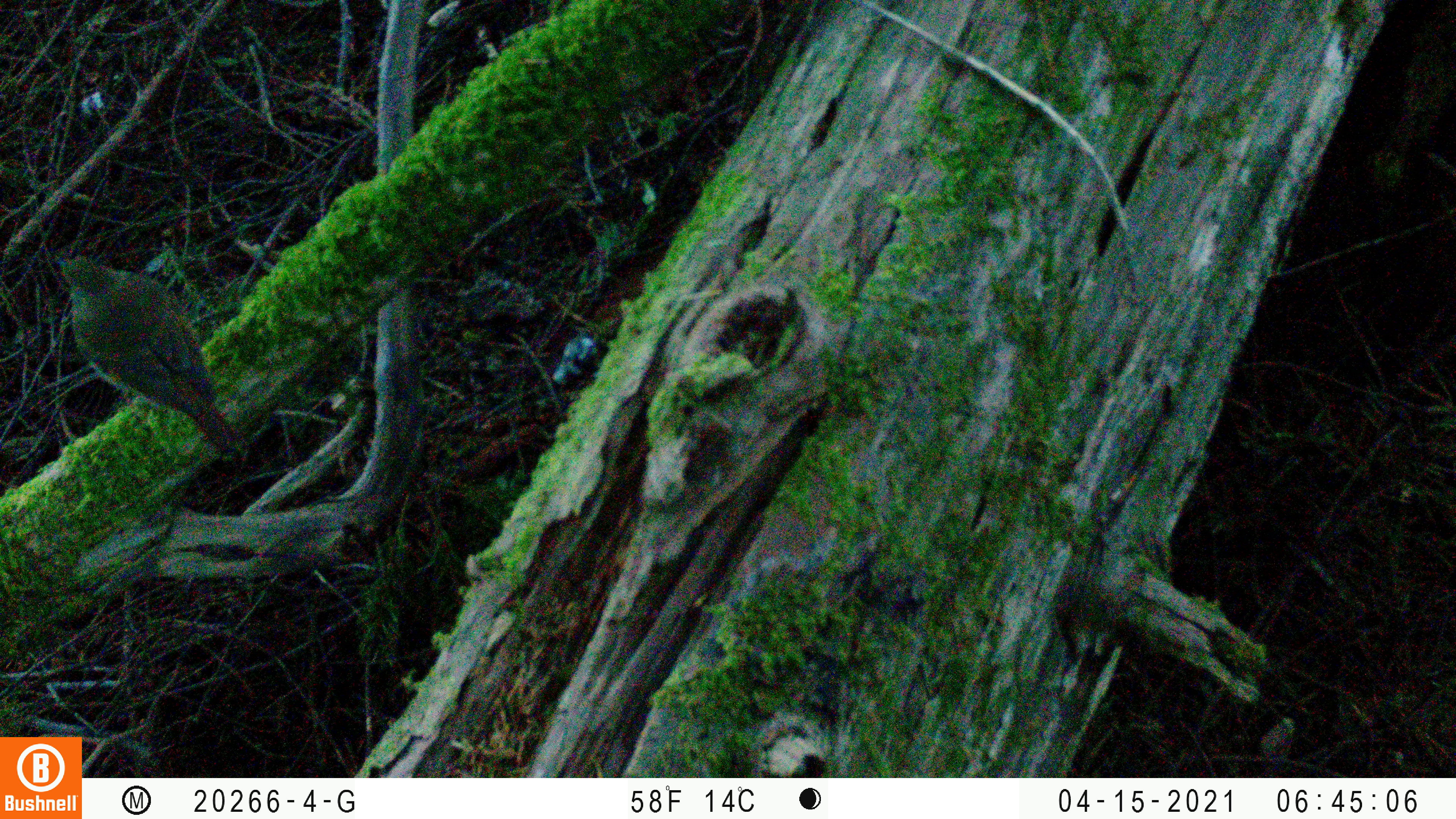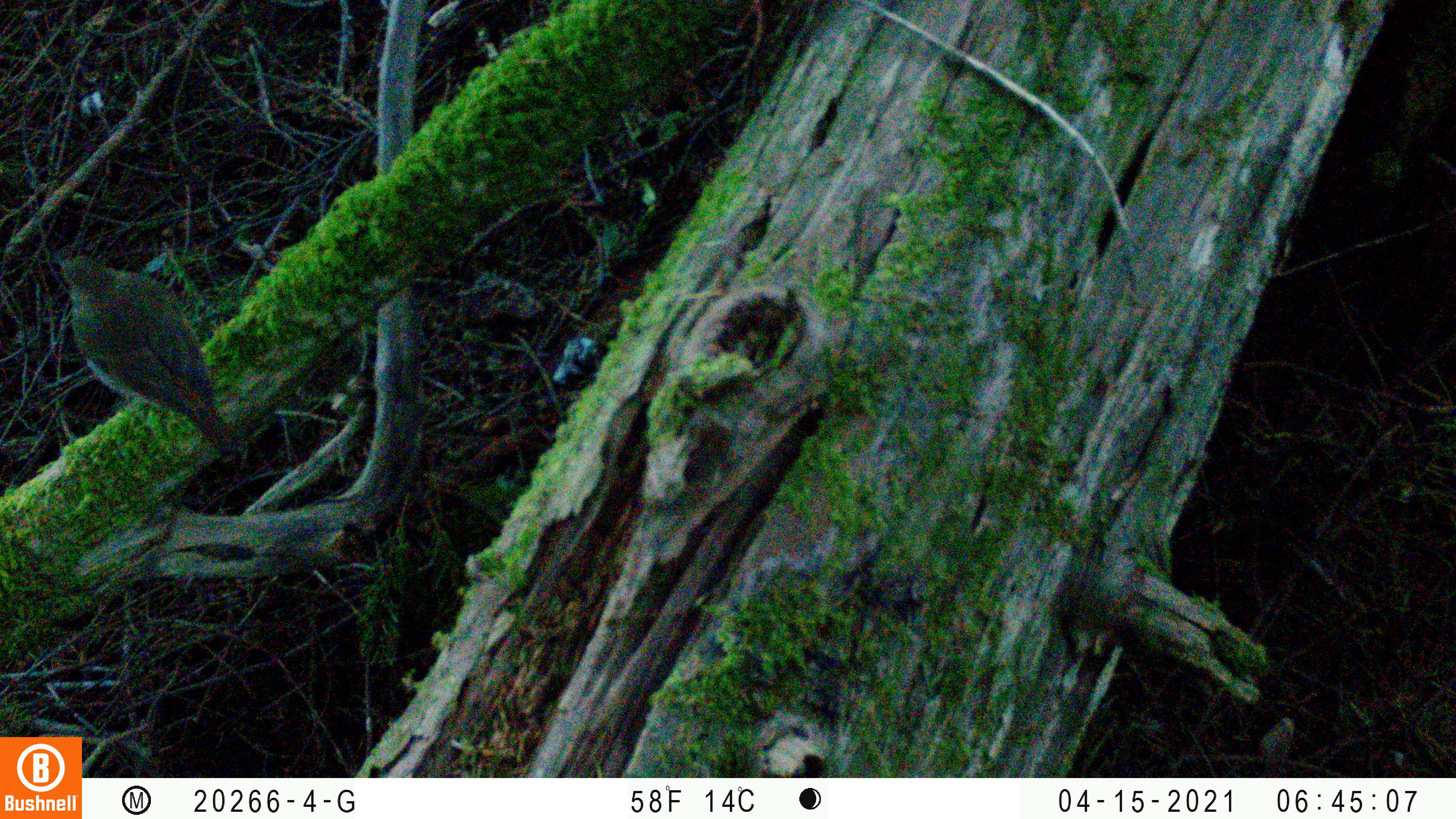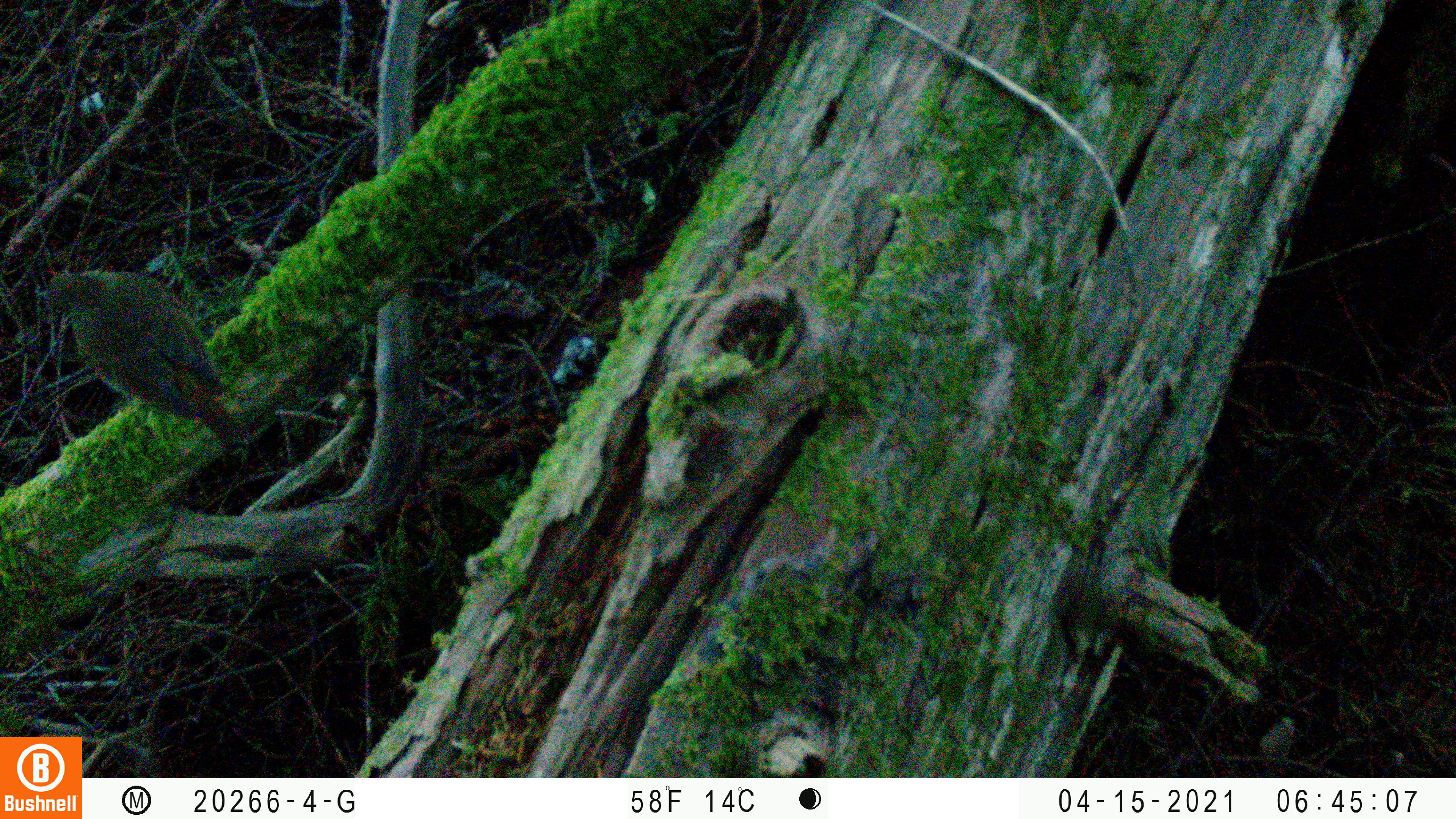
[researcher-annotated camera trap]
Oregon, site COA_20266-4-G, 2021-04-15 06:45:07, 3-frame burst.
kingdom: Animalia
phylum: Chordata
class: Aves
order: Passeriformes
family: Turdidae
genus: Catharus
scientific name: Catharus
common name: brown thrushes and nightingale-thrushes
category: catharus species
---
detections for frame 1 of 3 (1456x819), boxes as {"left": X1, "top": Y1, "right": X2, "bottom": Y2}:
catharus species: {"left": 20, "top": 221, "right": 299, "bottom": 500}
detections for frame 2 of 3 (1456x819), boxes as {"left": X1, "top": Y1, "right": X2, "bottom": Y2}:
catharus species: {"left": 0, "top": 225, "right": 284, "bottom": 498}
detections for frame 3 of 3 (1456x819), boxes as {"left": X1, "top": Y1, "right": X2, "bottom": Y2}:
catharus species: {"left": 3, "top": 240, "right": 327, "bottom": 487}